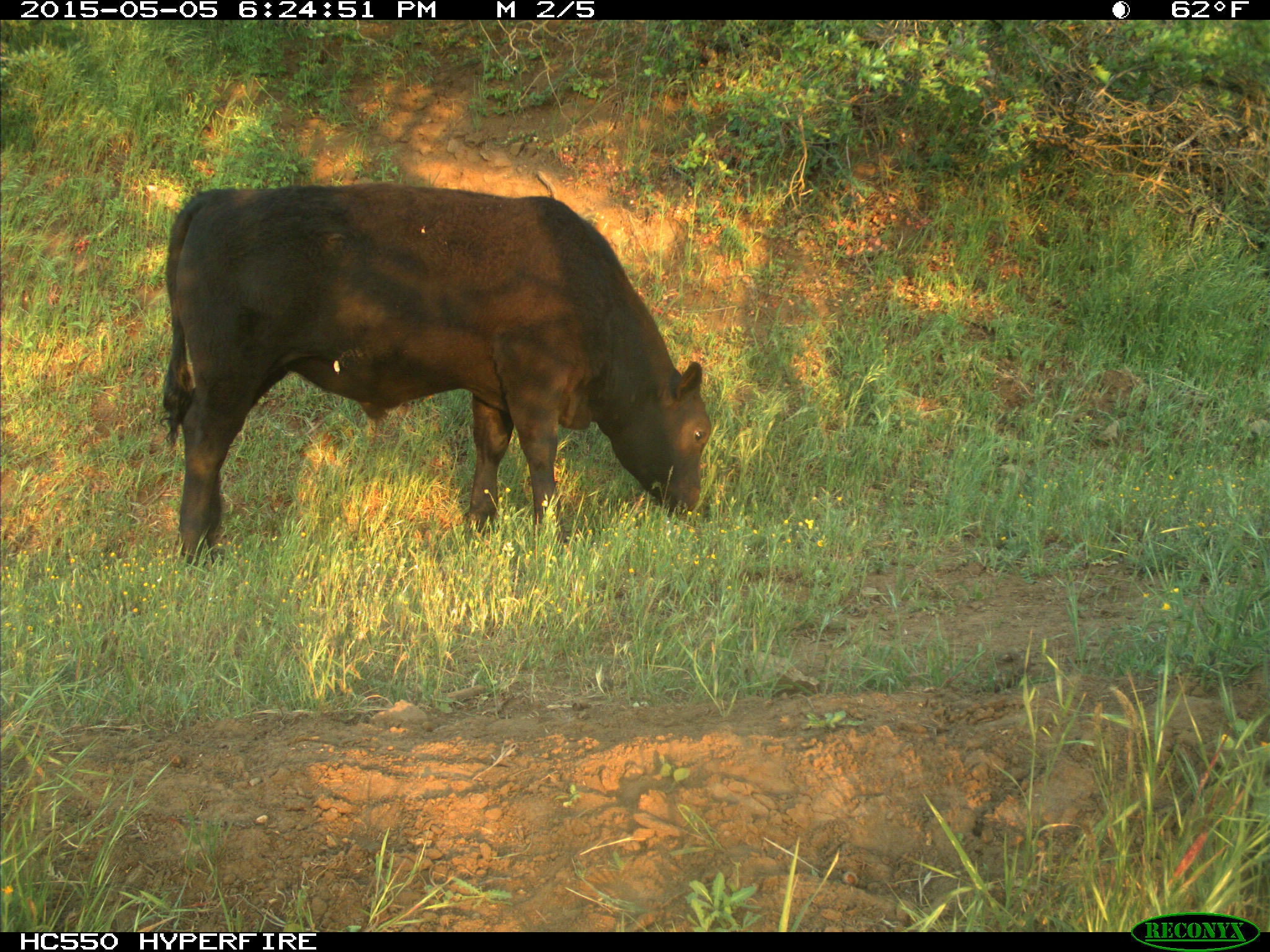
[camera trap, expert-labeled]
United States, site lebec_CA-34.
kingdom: Animalia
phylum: Chordata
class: Mammalia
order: Artiodactyla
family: Bovidae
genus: Bos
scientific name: Bos taurus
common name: domestic cow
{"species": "Bos taurus (domestic cow)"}